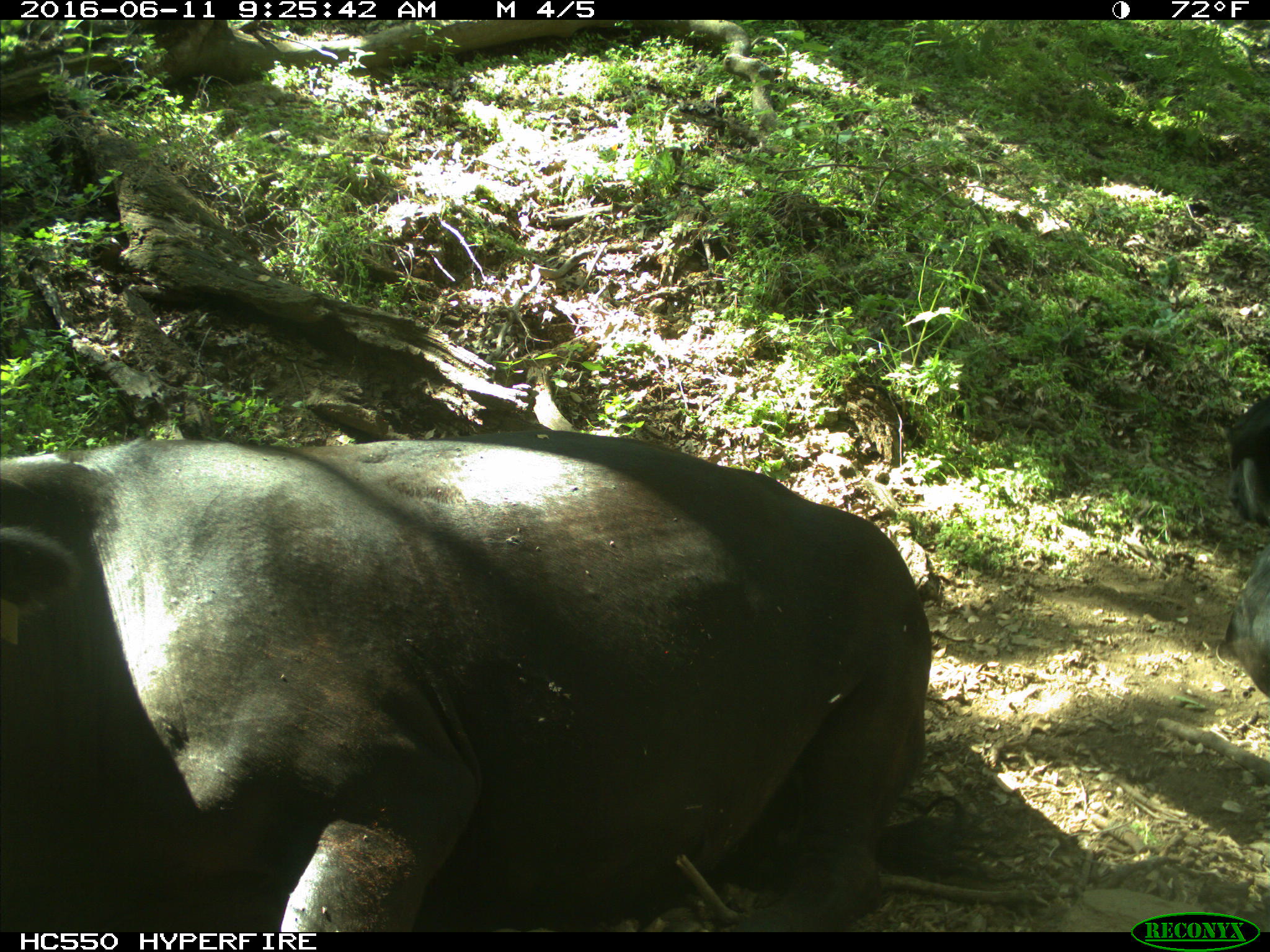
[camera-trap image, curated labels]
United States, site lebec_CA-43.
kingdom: Animalia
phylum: Chordata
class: Mammalia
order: Artiodactyla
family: Bovidae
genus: Bos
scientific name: Bos taurus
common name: domestic cow